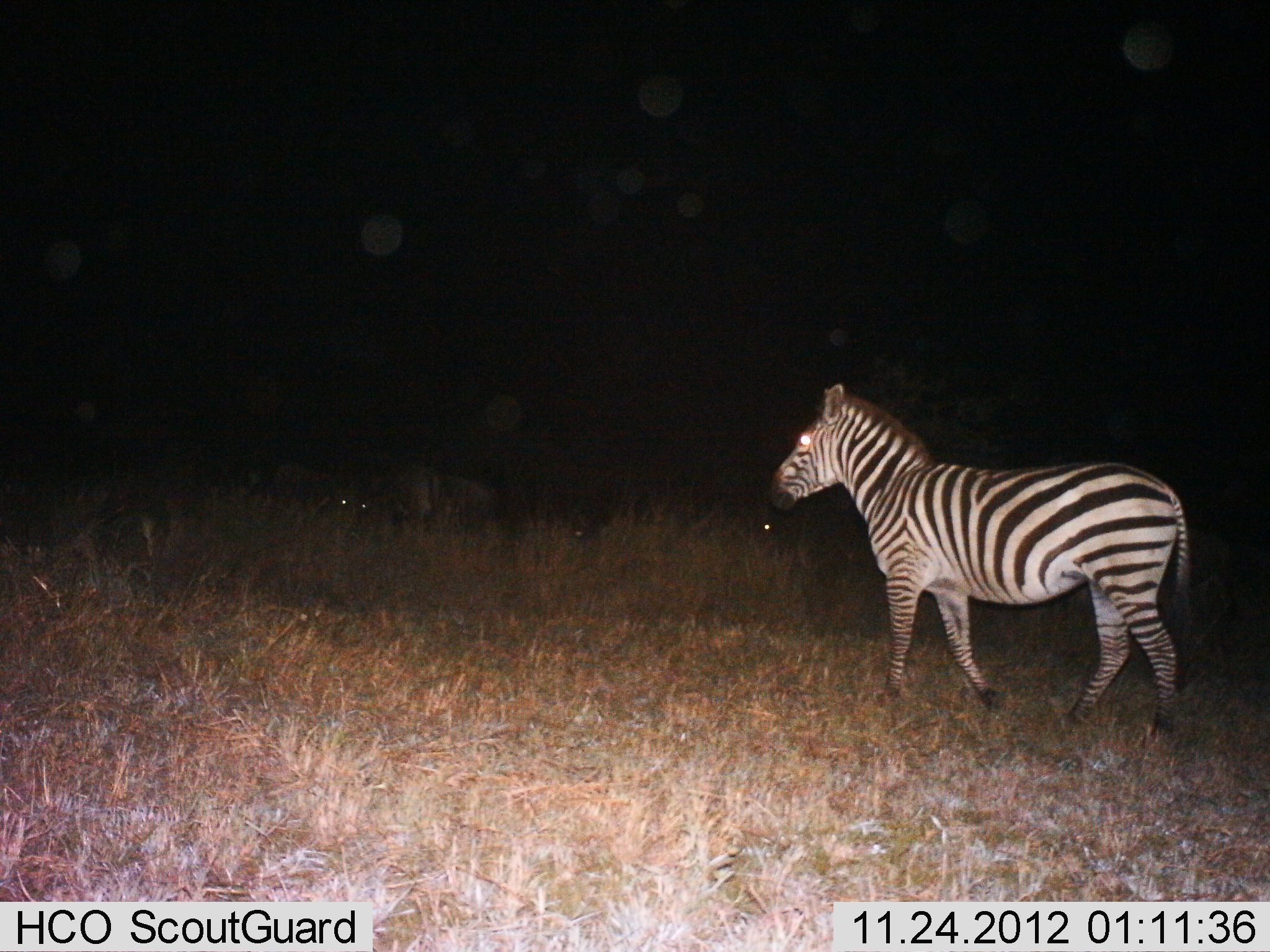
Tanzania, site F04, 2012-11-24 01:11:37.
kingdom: Animalia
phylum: Chordata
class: Mammalia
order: Perissodactyla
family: Equidae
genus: Equus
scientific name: Equus quagga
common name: plains zebra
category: zebra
Zebra (plains zebra) (Equus quagga), count 1. Behavior (volunteer vote fractions): standing 26%, resting 0%, moving 74%, interacting 0%. Young present (vote fraction): 0%. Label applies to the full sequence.